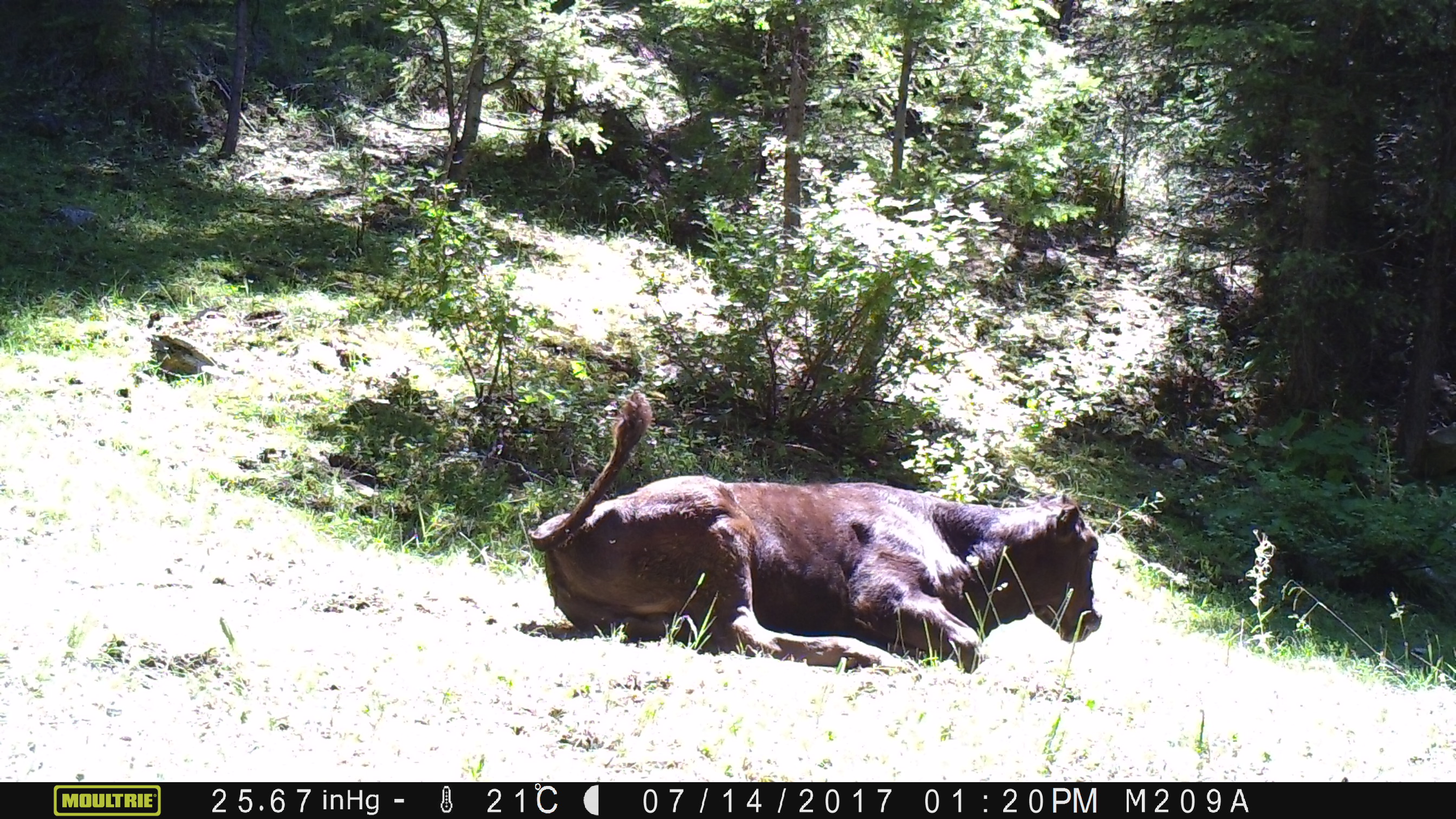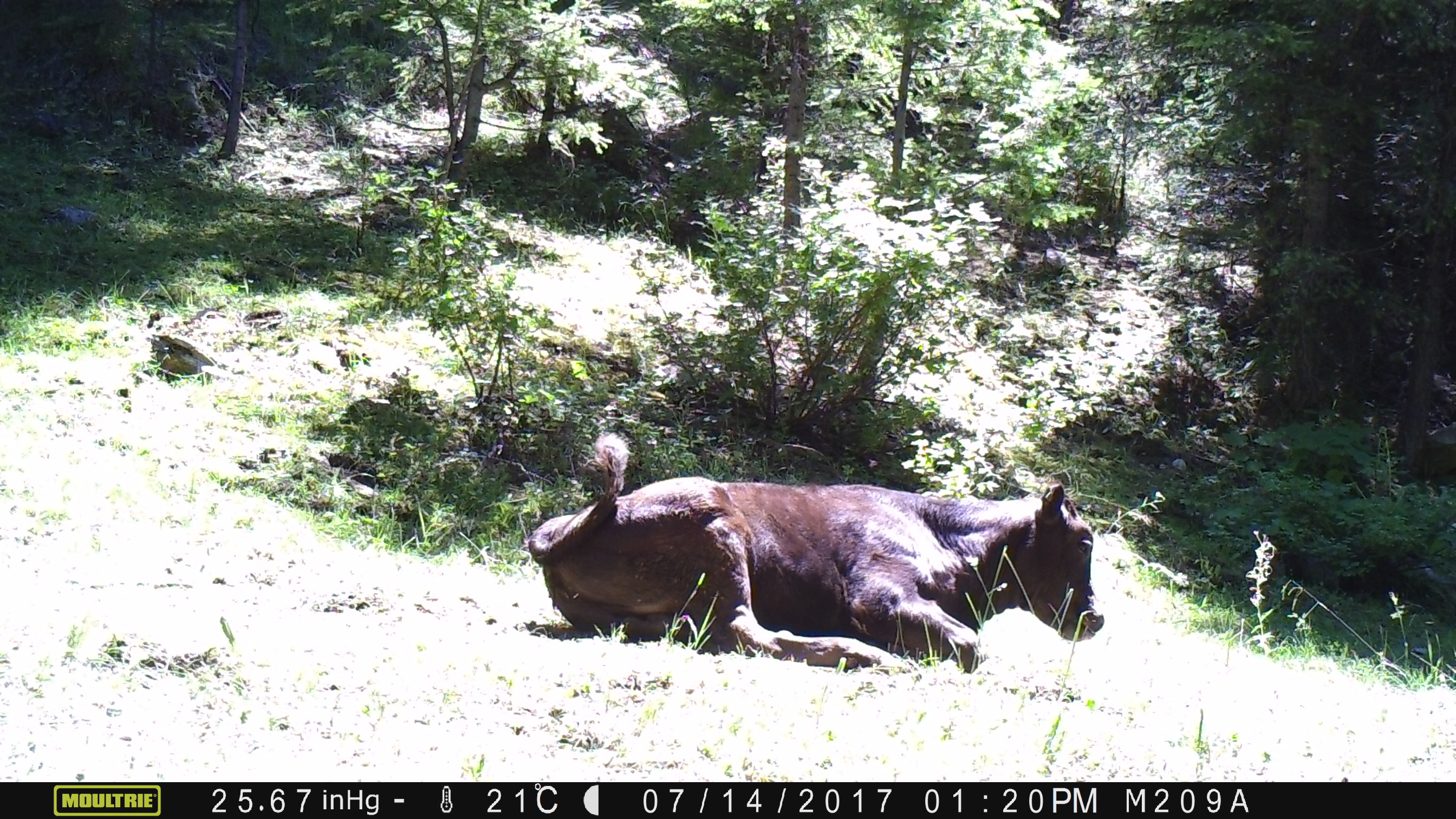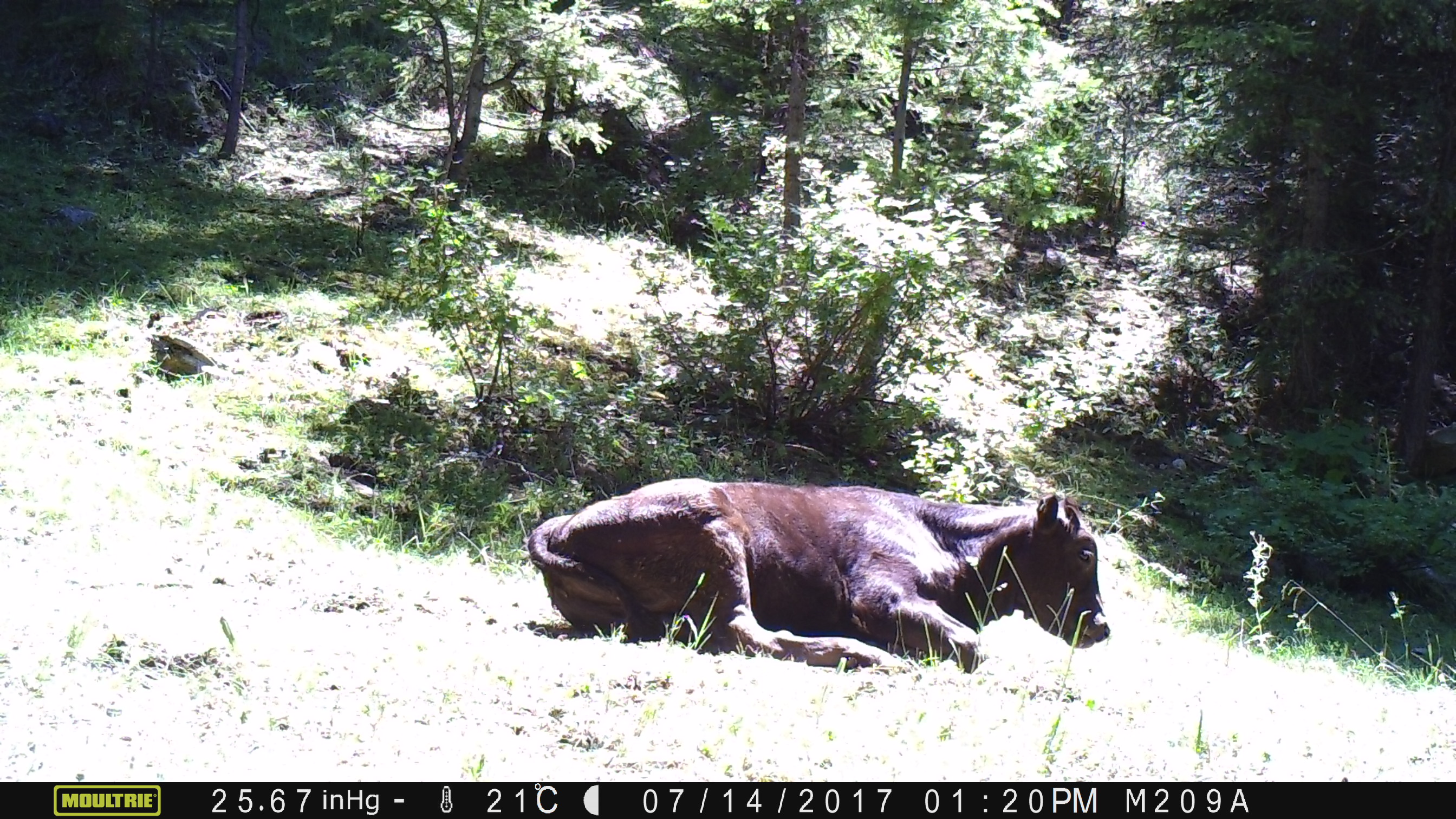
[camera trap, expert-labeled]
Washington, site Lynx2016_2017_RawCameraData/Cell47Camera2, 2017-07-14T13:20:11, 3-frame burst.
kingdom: Animalia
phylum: Chordata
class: Mammalia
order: Artiodactyla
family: Bovidae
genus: Bos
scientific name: Bos taurus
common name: domestic cattle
Domestic cattle (Bos taurus). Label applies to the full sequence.